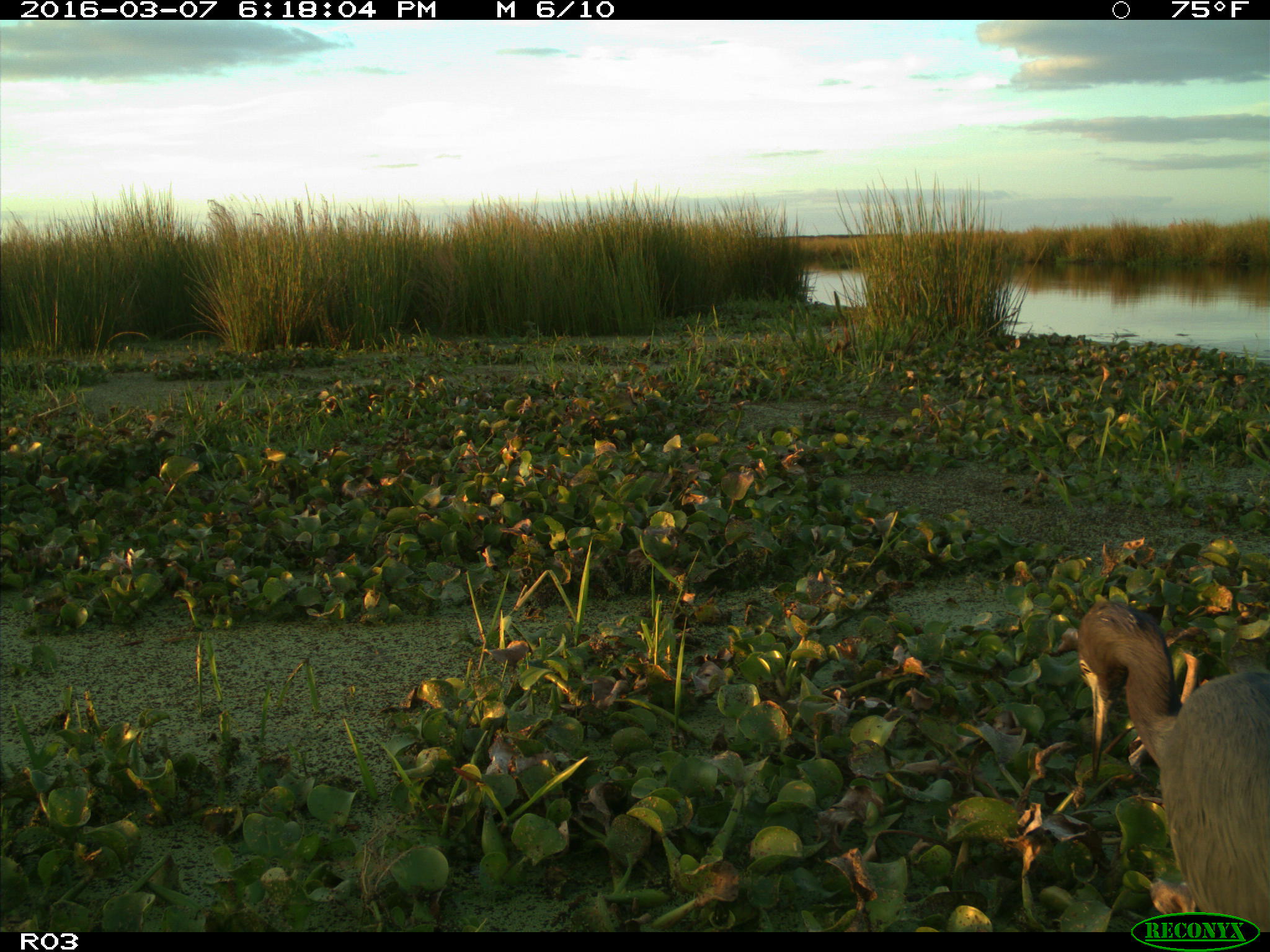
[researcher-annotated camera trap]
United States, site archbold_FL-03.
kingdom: Animalia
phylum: Chordata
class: Aves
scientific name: Aves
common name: birds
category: unidentified bird